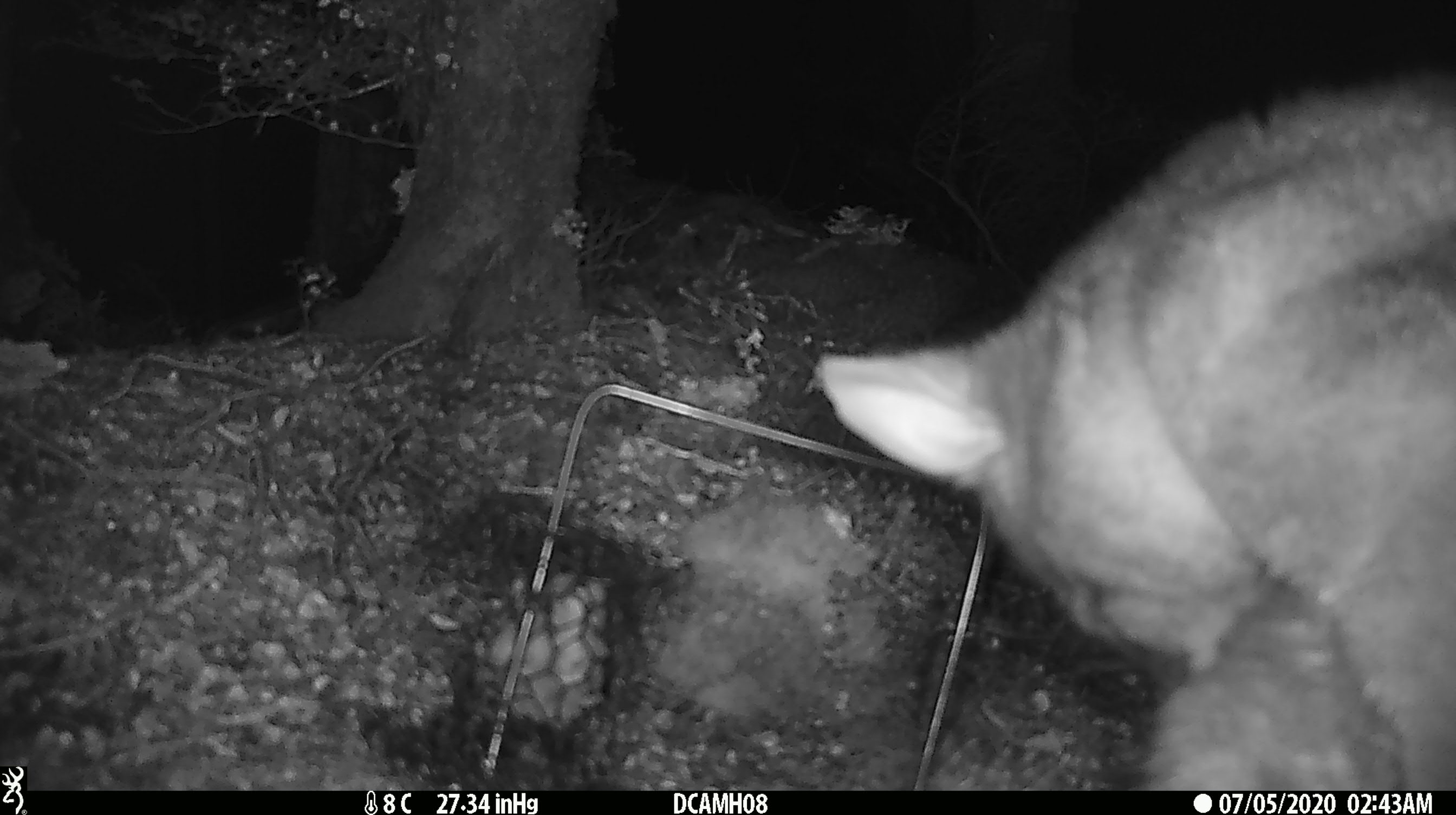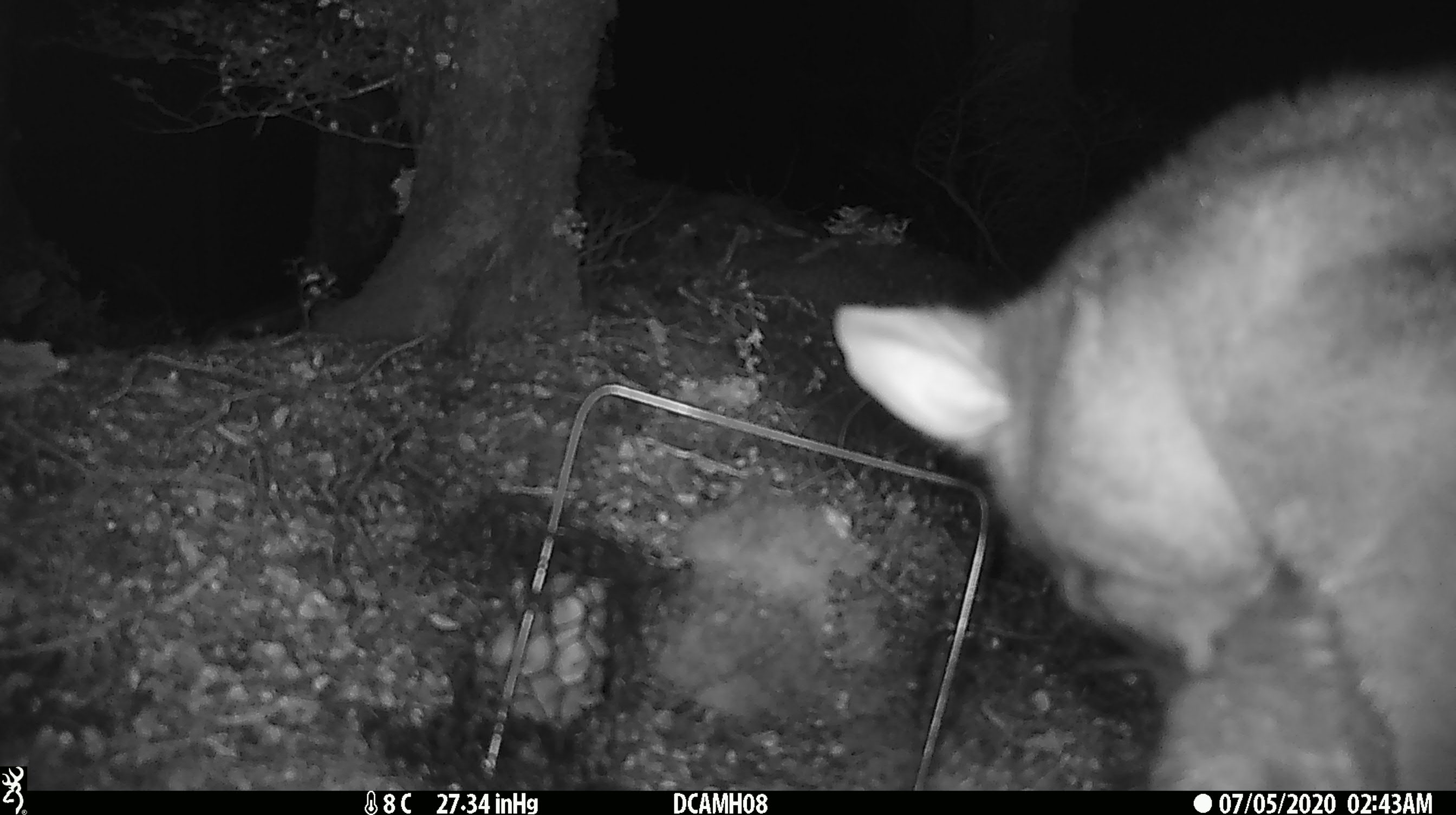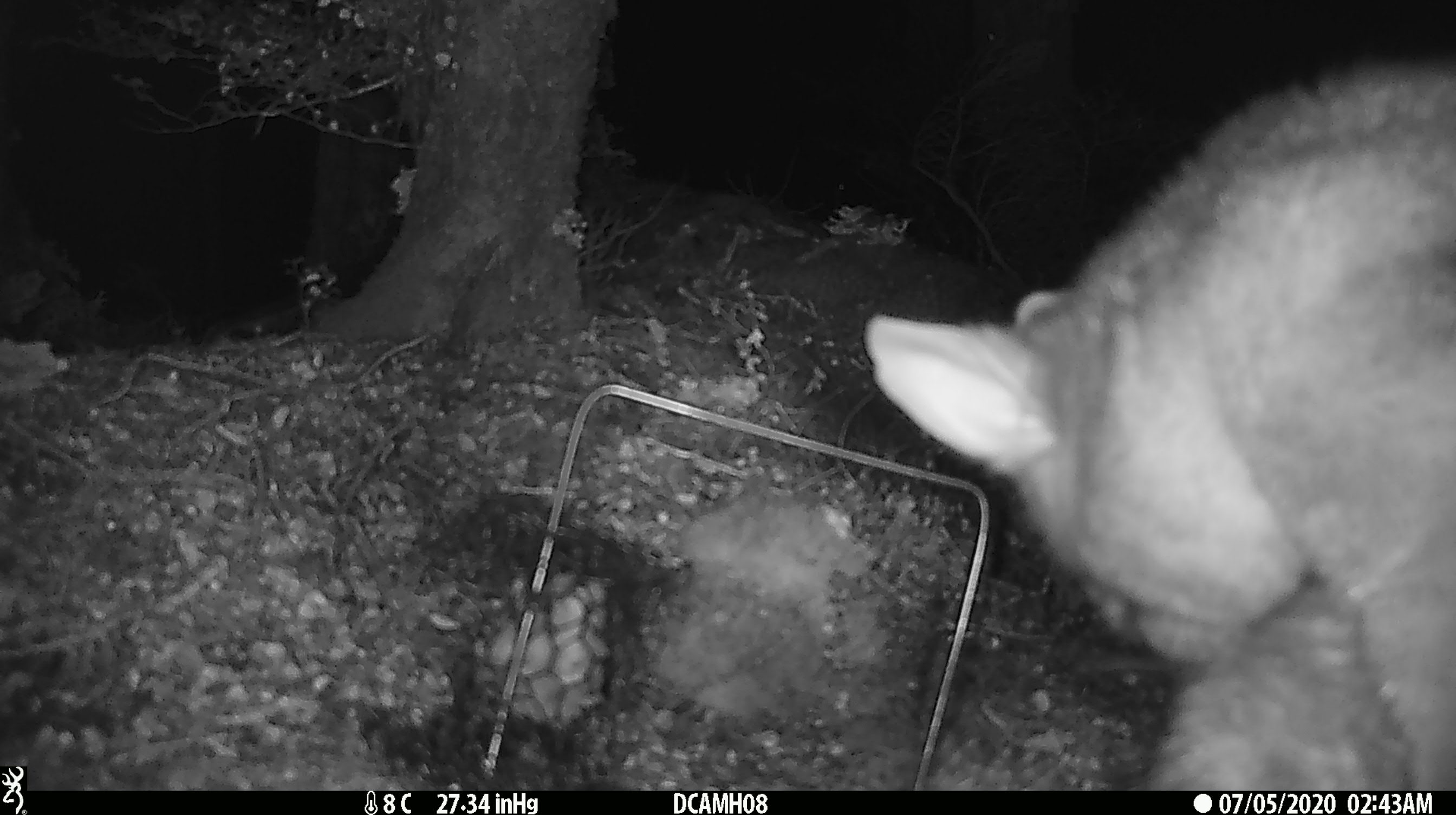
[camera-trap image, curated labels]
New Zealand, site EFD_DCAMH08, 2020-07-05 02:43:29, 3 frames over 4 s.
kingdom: Animalia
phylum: Chordata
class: Mammalia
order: Diprotodontia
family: Phalangeridae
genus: Trichosurus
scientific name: Trichosurus vulpecula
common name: common brushtail possum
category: possum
Possum (common brushtail possum) (Trichosurus vulpecula).